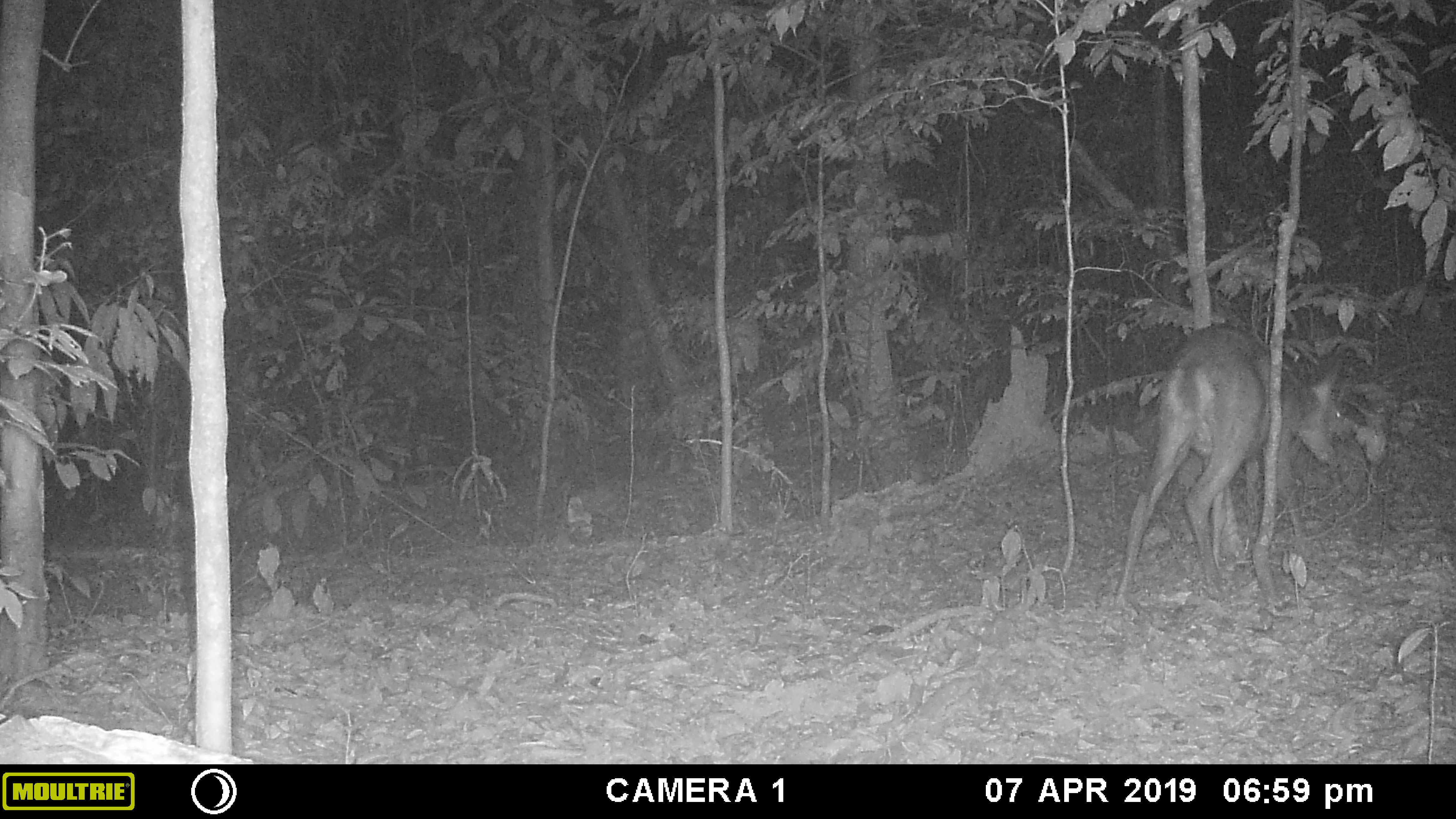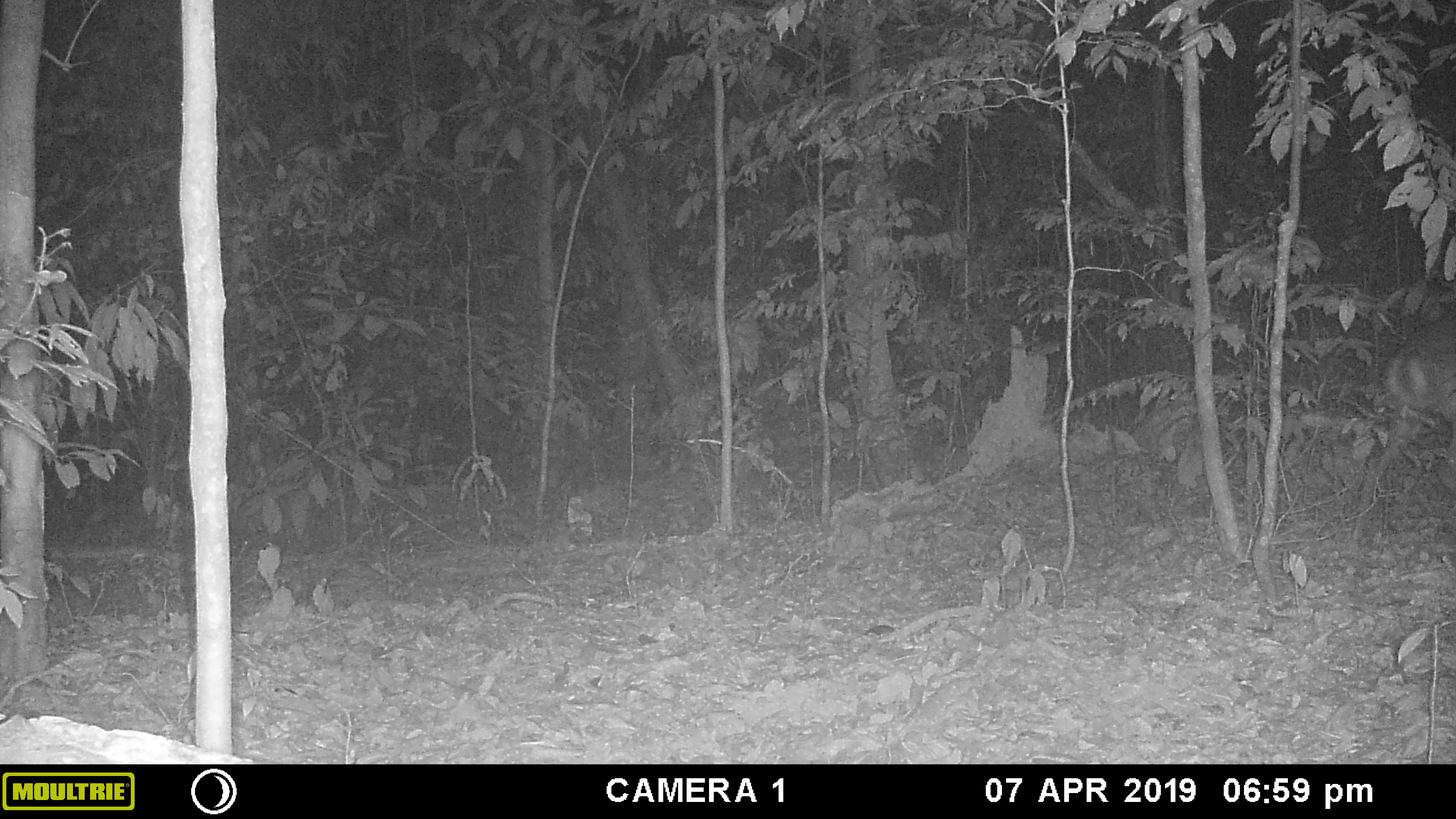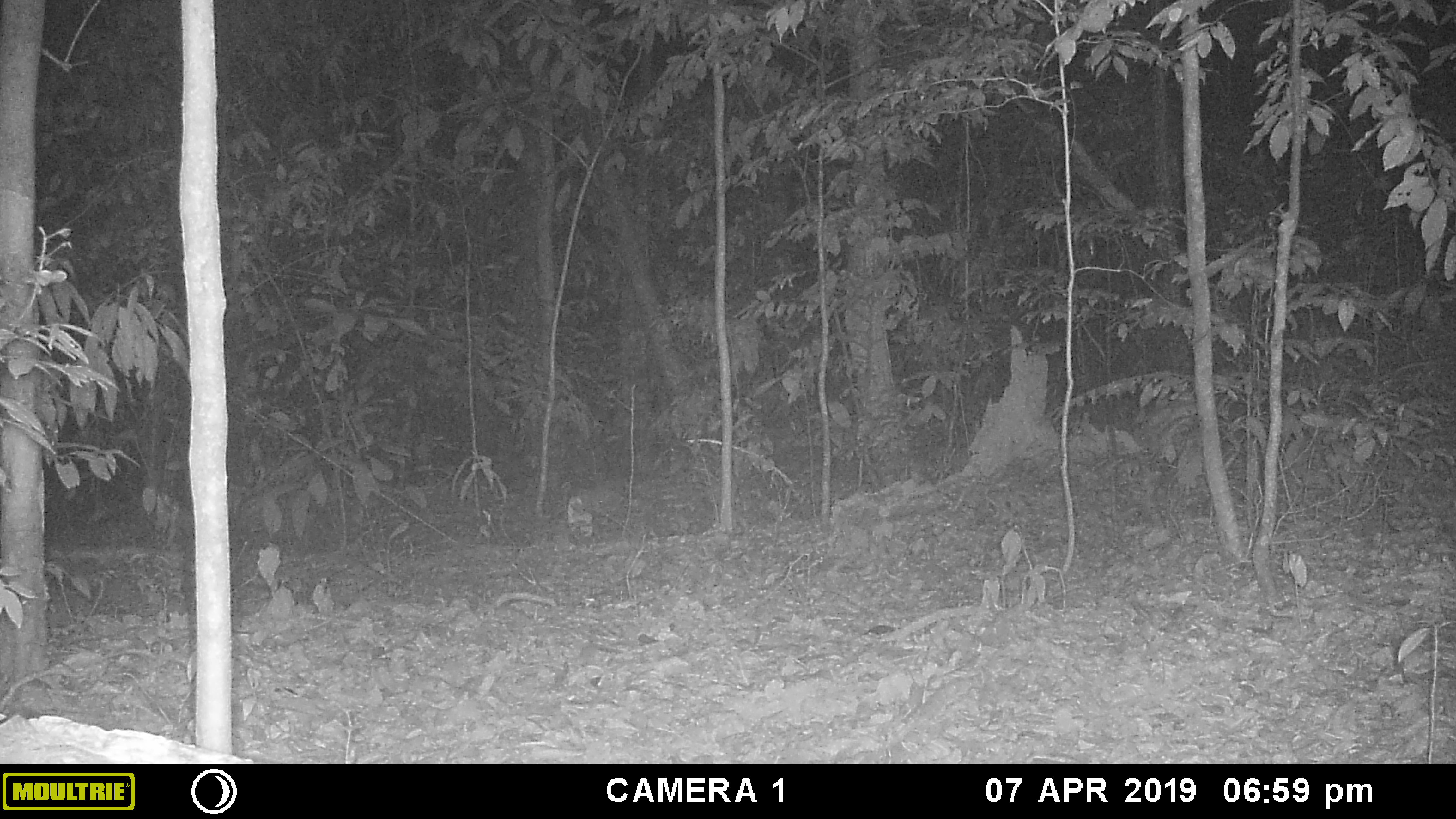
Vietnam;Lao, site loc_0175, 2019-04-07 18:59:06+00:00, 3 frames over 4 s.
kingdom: Animalia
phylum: Chordata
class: Mammalia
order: Artiodactyla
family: Cervidae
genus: Muntiacus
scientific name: Muntiacus vuquangensis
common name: large-antlered muntjac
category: large antlered muntjac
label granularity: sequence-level